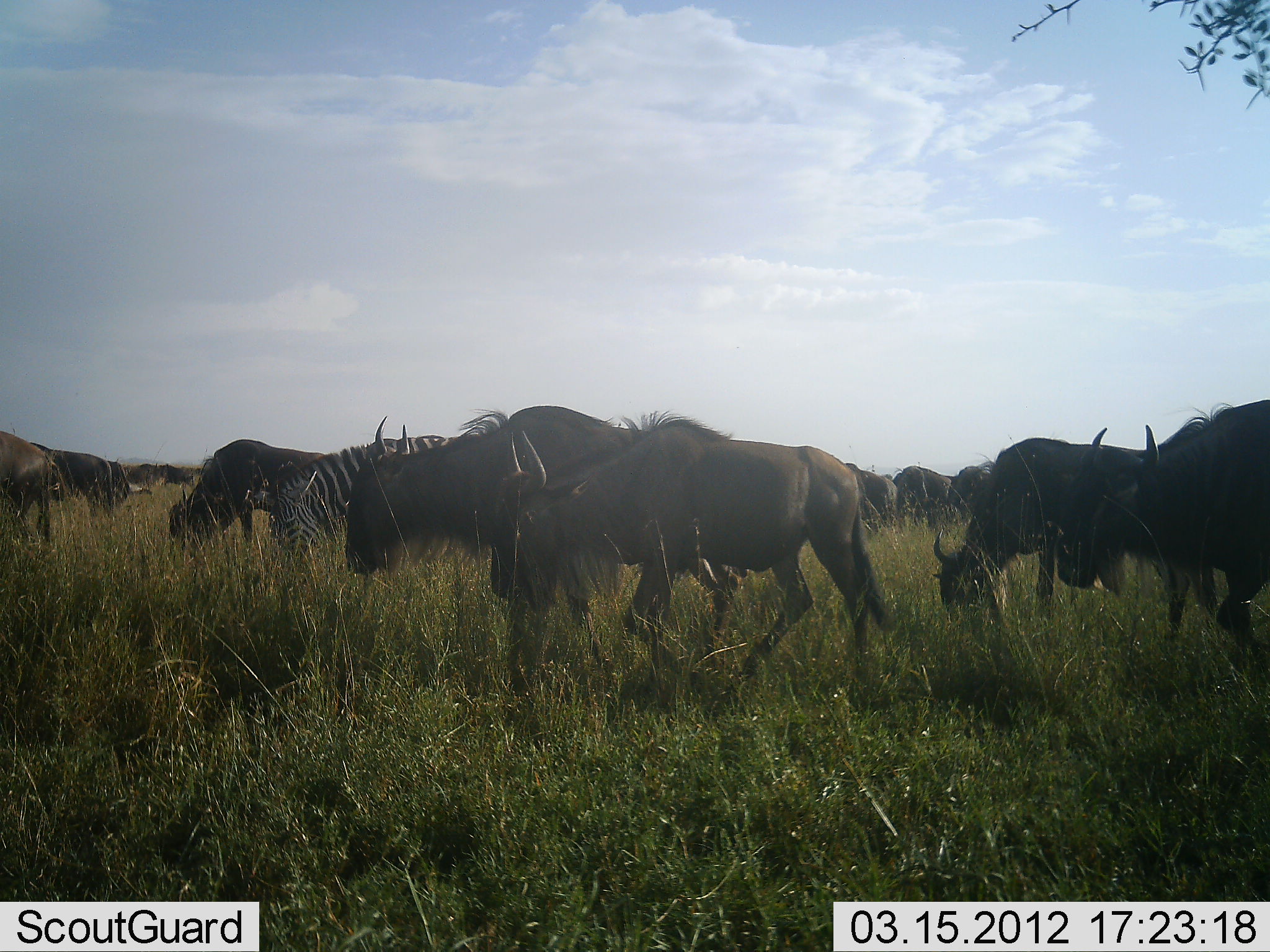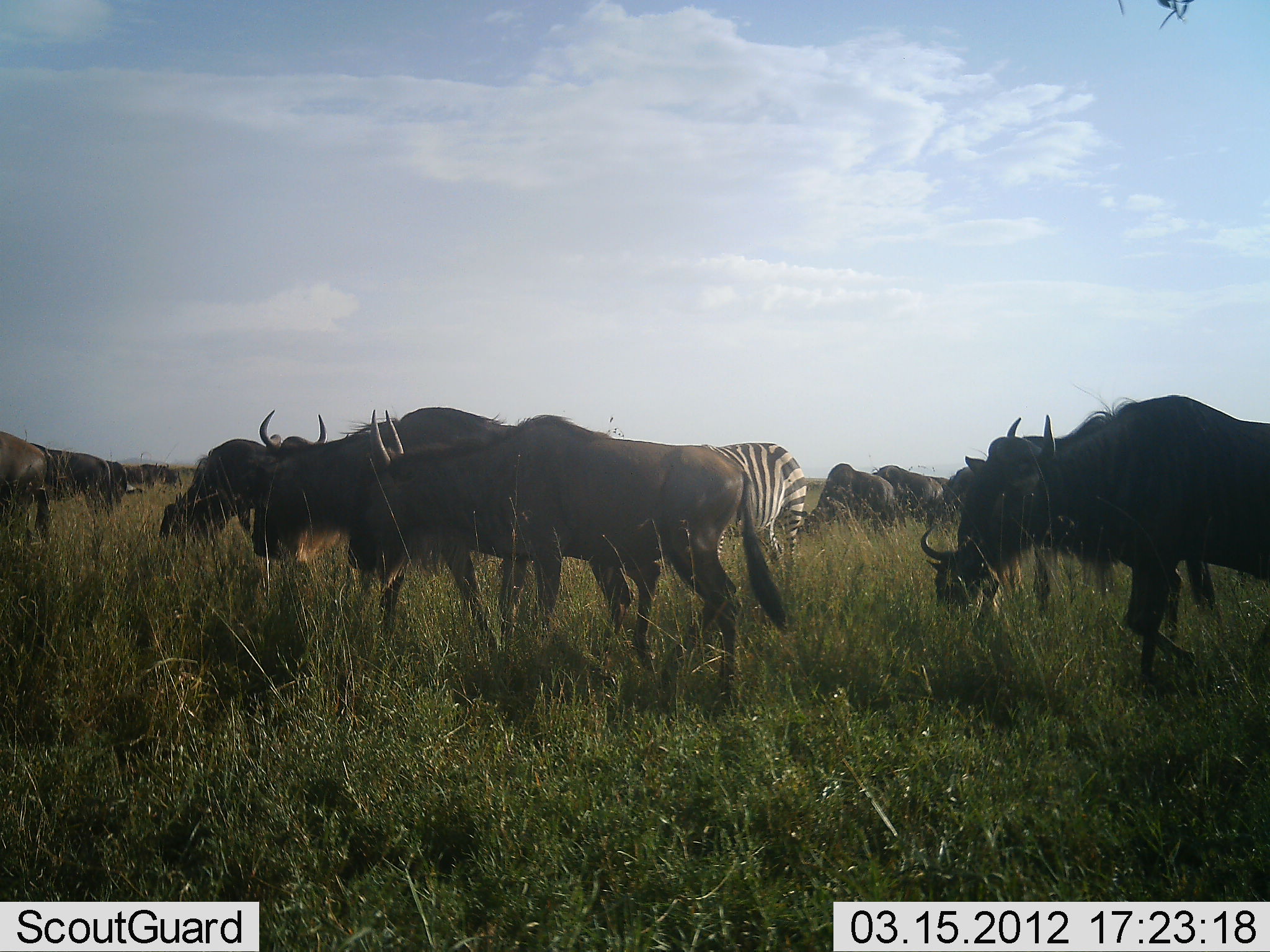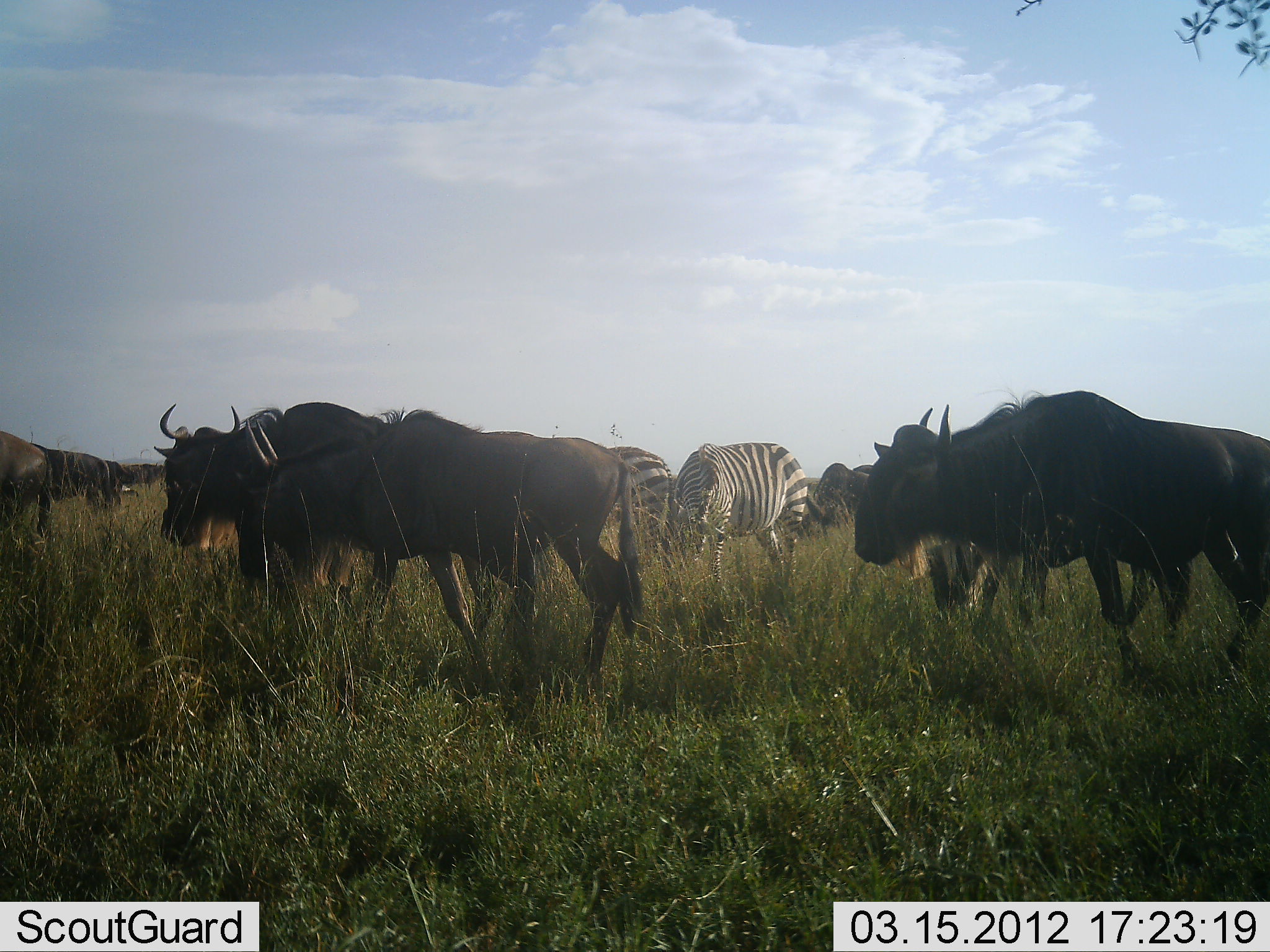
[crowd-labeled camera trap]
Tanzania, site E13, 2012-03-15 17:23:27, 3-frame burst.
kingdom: Animalia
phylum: Chordata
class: Mammalia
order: Artiodactyla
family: Bovidae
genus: Connochaetes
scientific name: Connochaetes taurinus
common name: blue wildebeest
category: wildebeest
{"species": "wildebeest (blue wildebeest) (Connochaetes taurinus)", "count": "10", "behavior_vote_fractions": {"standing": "27%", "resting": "0%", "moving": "93%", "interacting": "7%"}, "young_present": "0%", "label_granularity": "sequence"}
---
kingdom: Animalia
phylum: Chordata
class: Mammalia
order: Perissodactyla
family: Equidae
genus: Equus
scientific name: Equus quagga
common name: plains zebra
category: zebra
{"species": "zebra (plains zebra) (Equus quagga)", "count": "2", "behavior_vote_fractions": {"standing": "44%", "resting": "0%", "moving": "25%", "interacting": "0%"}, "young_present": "0%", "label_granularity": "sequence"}